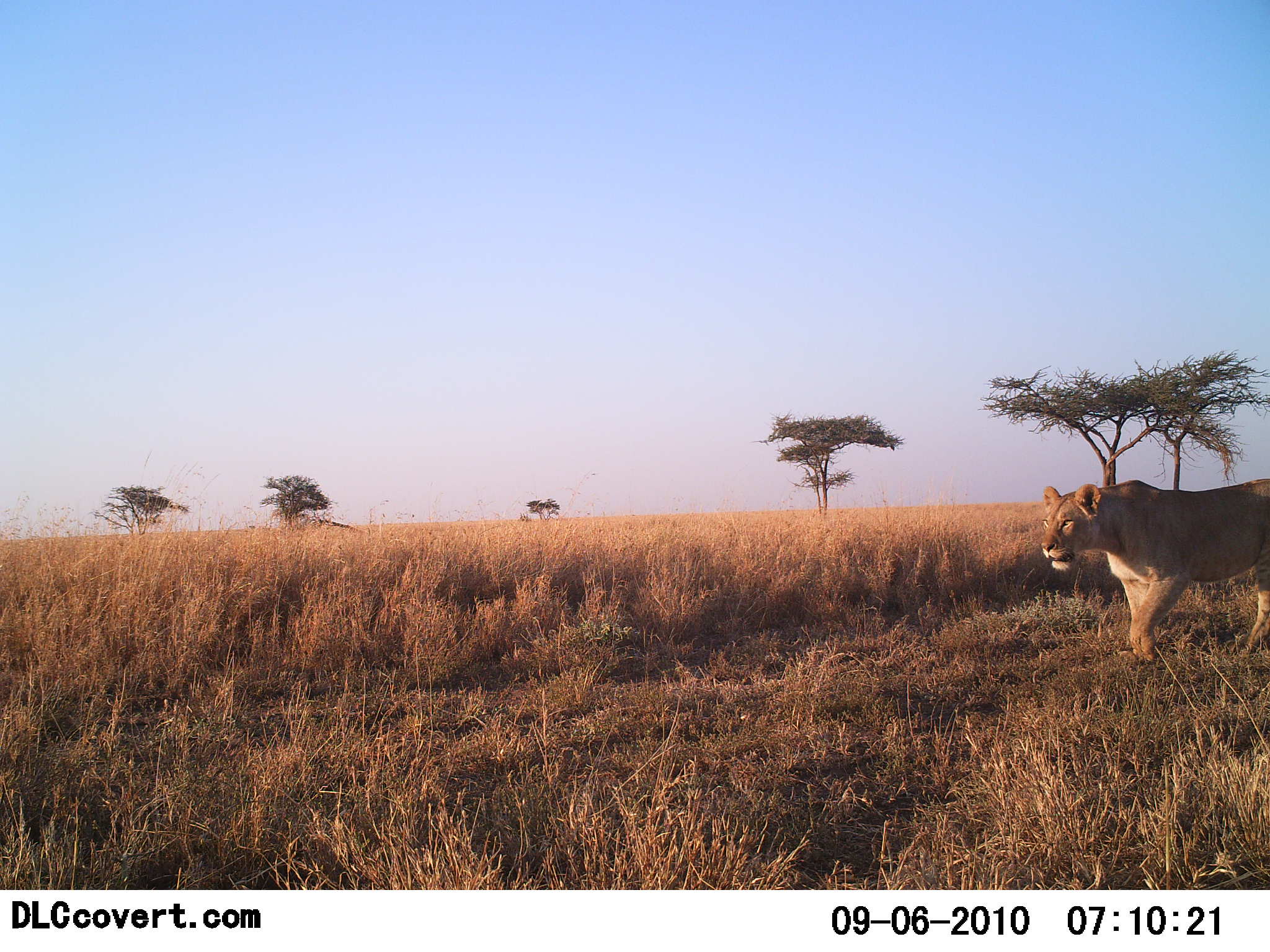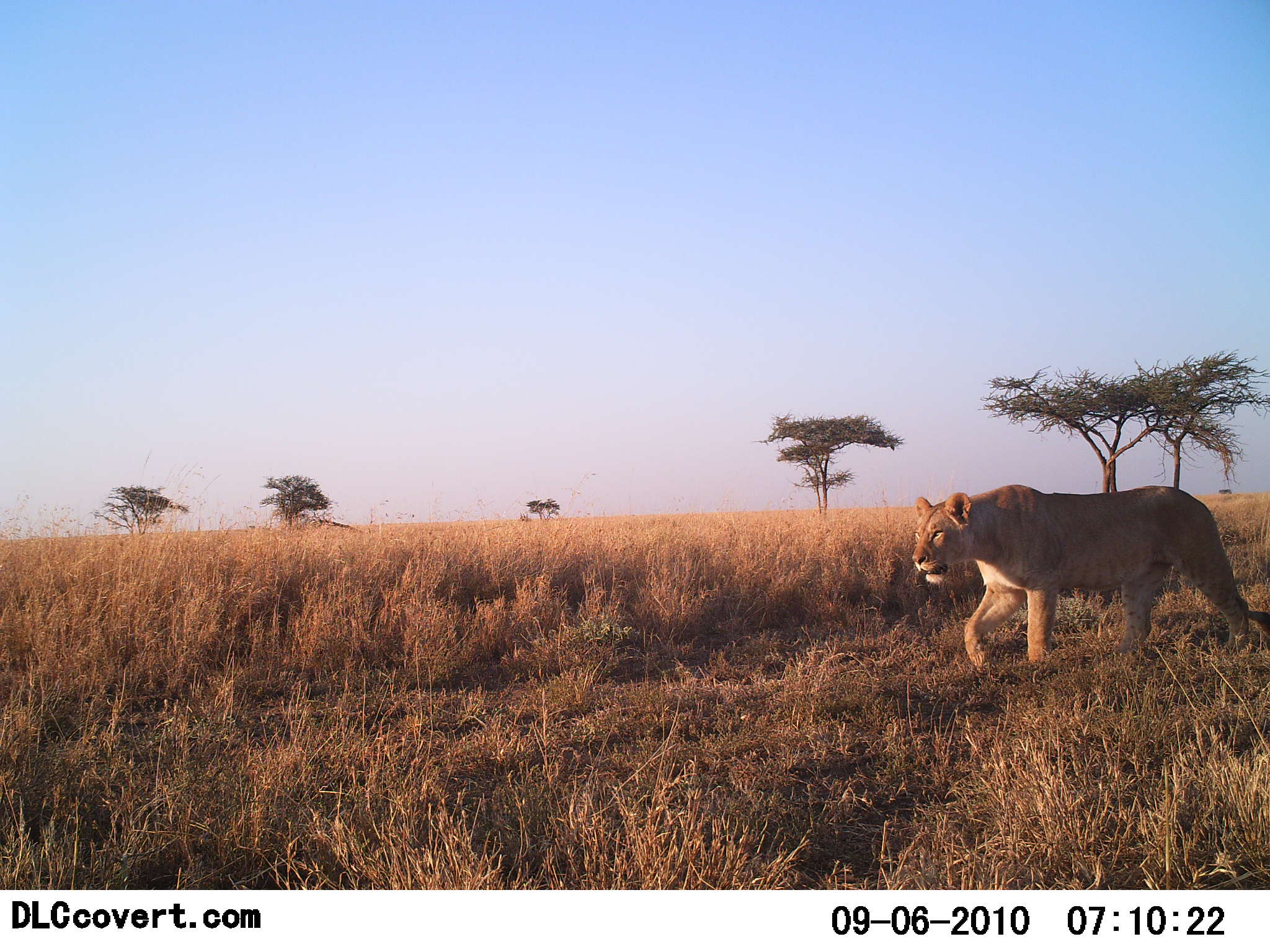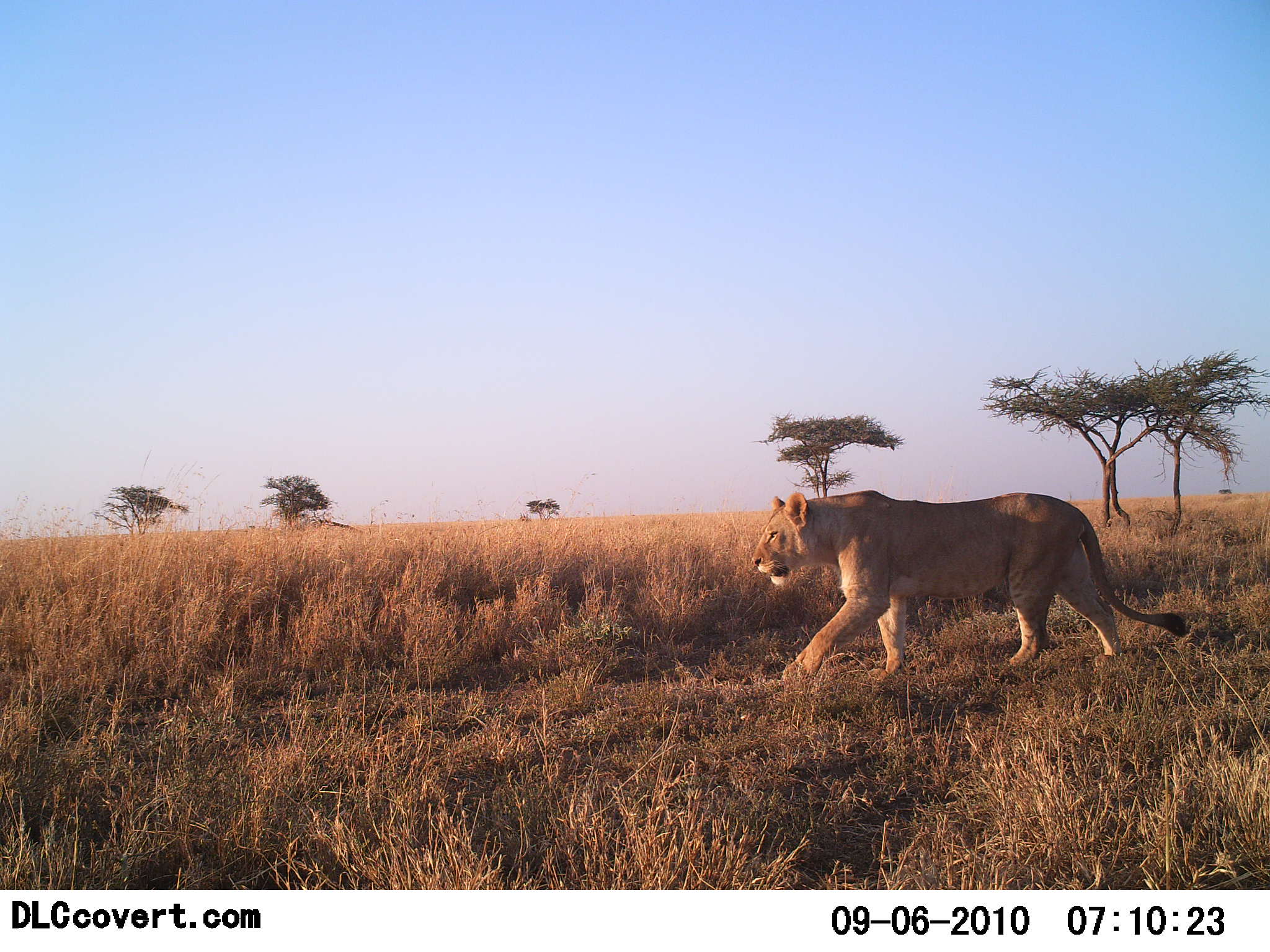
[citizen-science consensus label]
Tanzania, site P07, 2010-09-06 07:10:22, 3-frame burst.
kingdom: Animalia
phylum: Chordata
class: Mammalia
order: Carnivora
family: Felidae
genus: Panthera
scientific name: Panthera leo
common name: lion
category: lionfemale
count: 1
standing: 0%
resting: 0%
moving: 100%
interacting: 0%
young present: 0%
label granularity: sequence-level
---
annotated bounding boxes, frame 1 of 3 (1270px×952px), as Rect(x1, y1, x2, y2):
animal: Rect(1035, 479, 1269, 662)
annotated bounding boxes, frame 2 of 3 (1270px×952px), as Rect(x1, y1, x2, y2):
animal: Rect(910, 486, 1269, 673)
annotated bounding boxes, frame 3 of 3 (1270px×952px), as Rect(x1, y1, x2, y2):
animal: Rect(749, 490, 1187, 685)